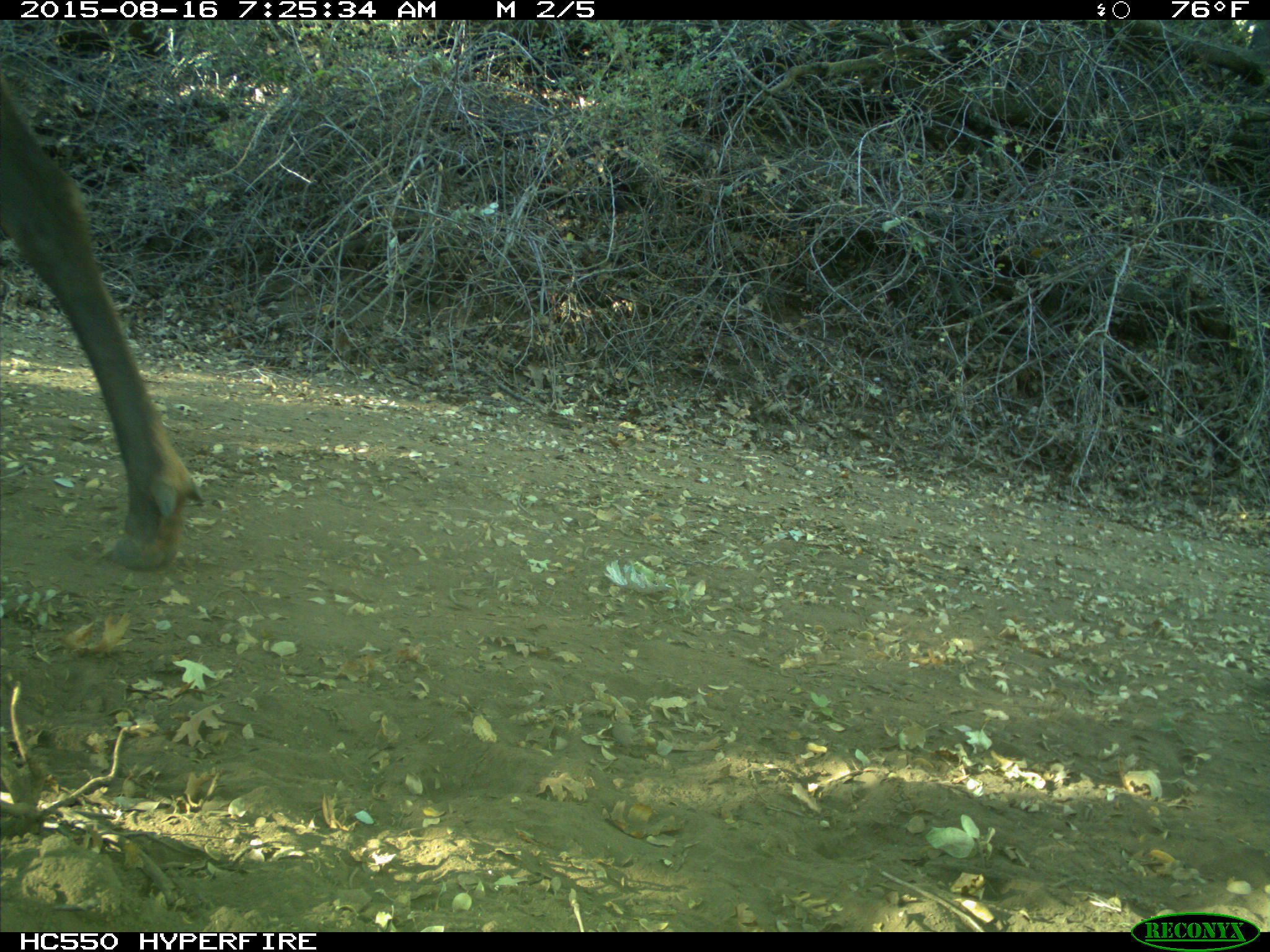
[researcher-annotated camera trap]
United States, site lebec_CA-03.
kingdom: Animalia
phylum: Chordata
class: Mammalia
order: Artiodactyla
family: Cervidae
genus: Cervus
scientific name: Cervus canadensis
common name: elk